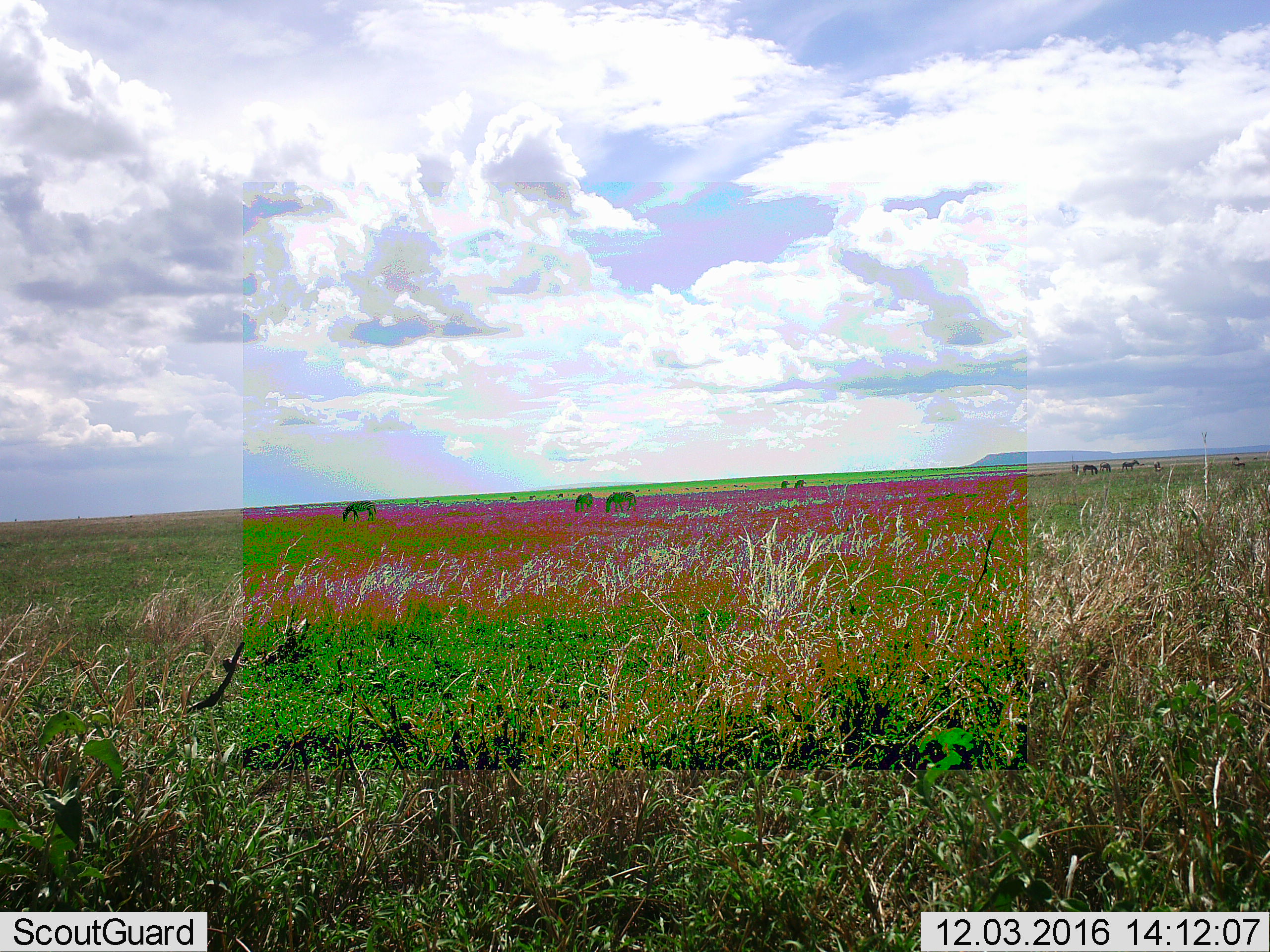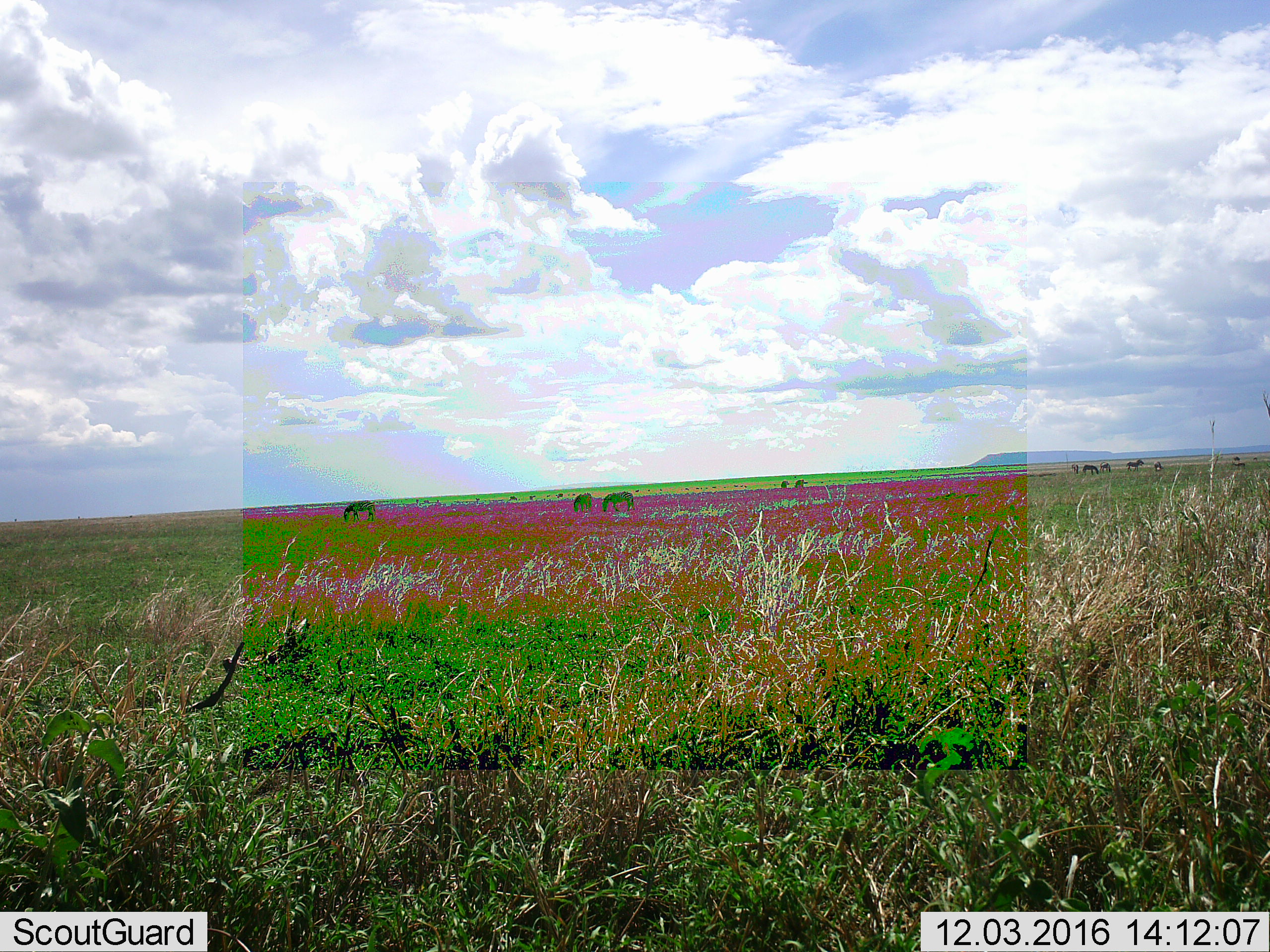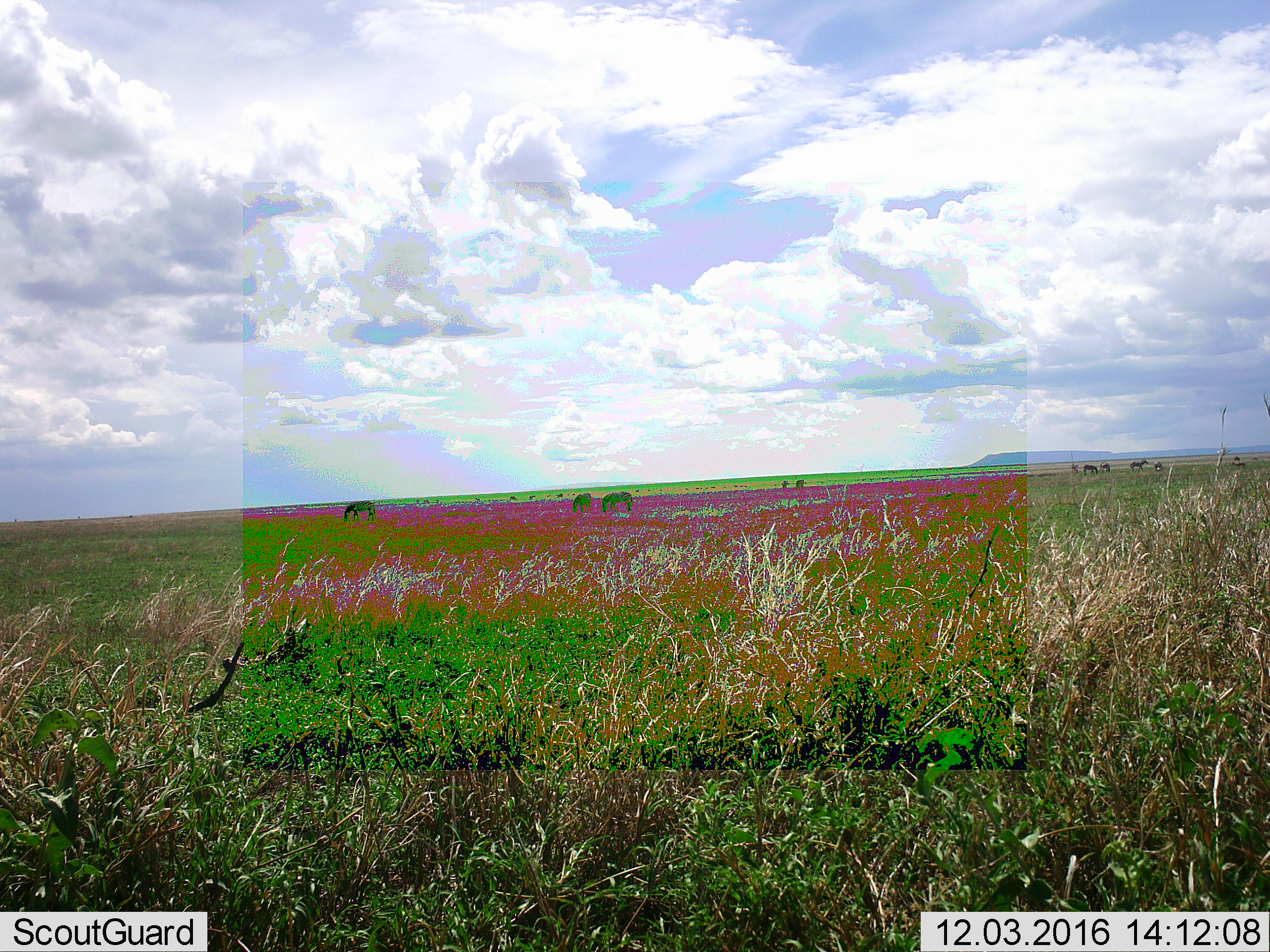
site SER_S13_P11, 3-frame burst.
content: unidentified animal